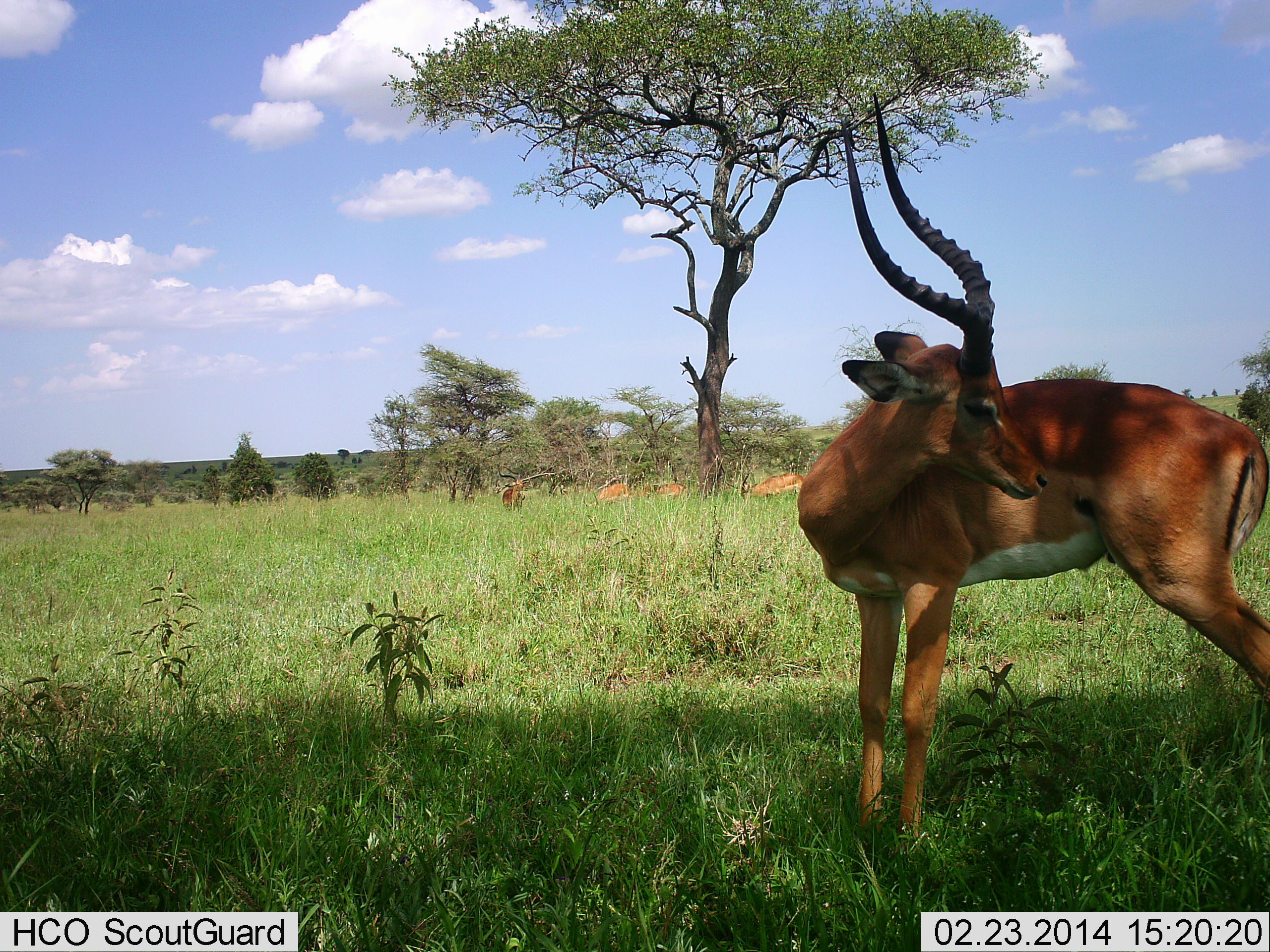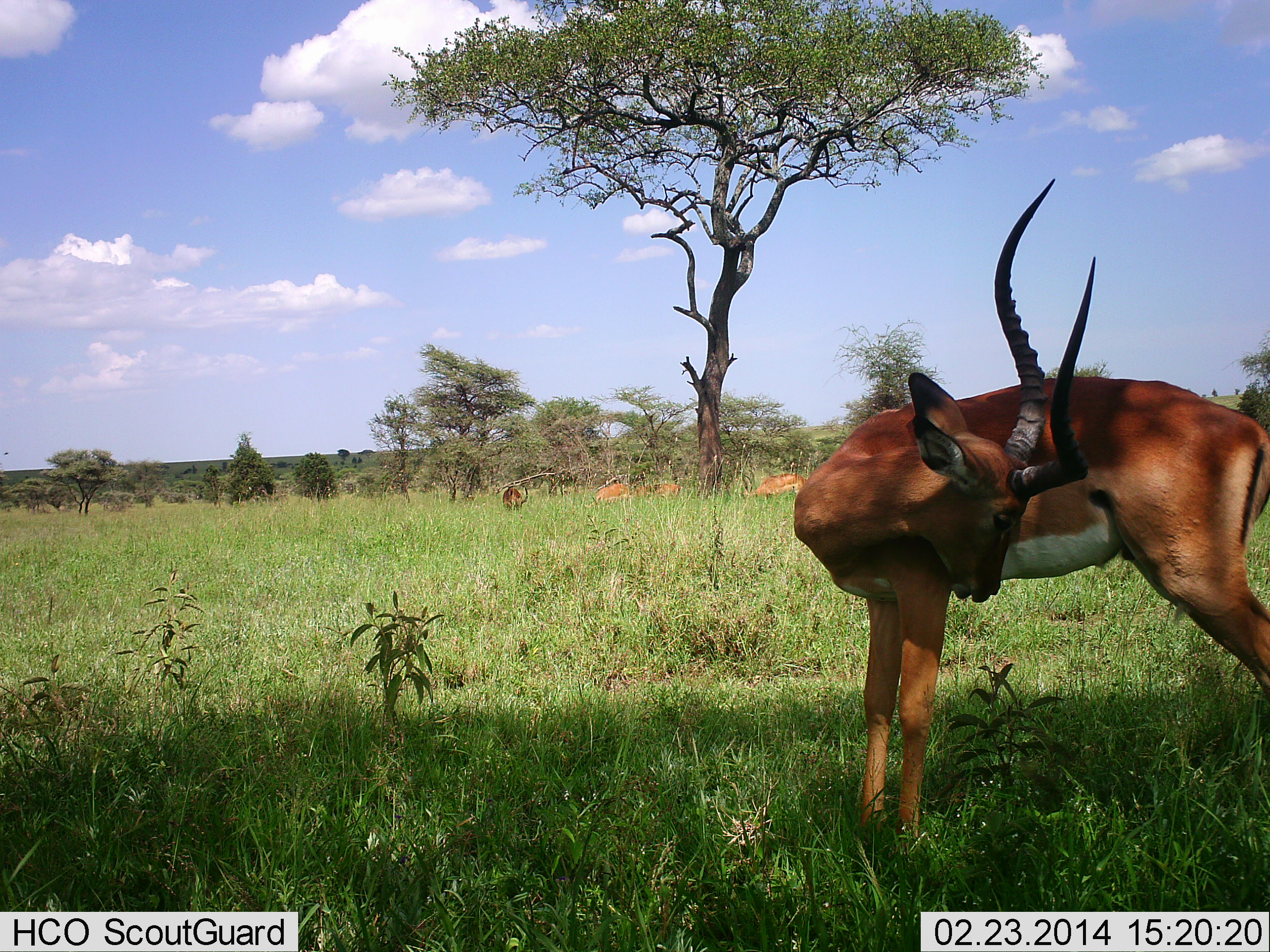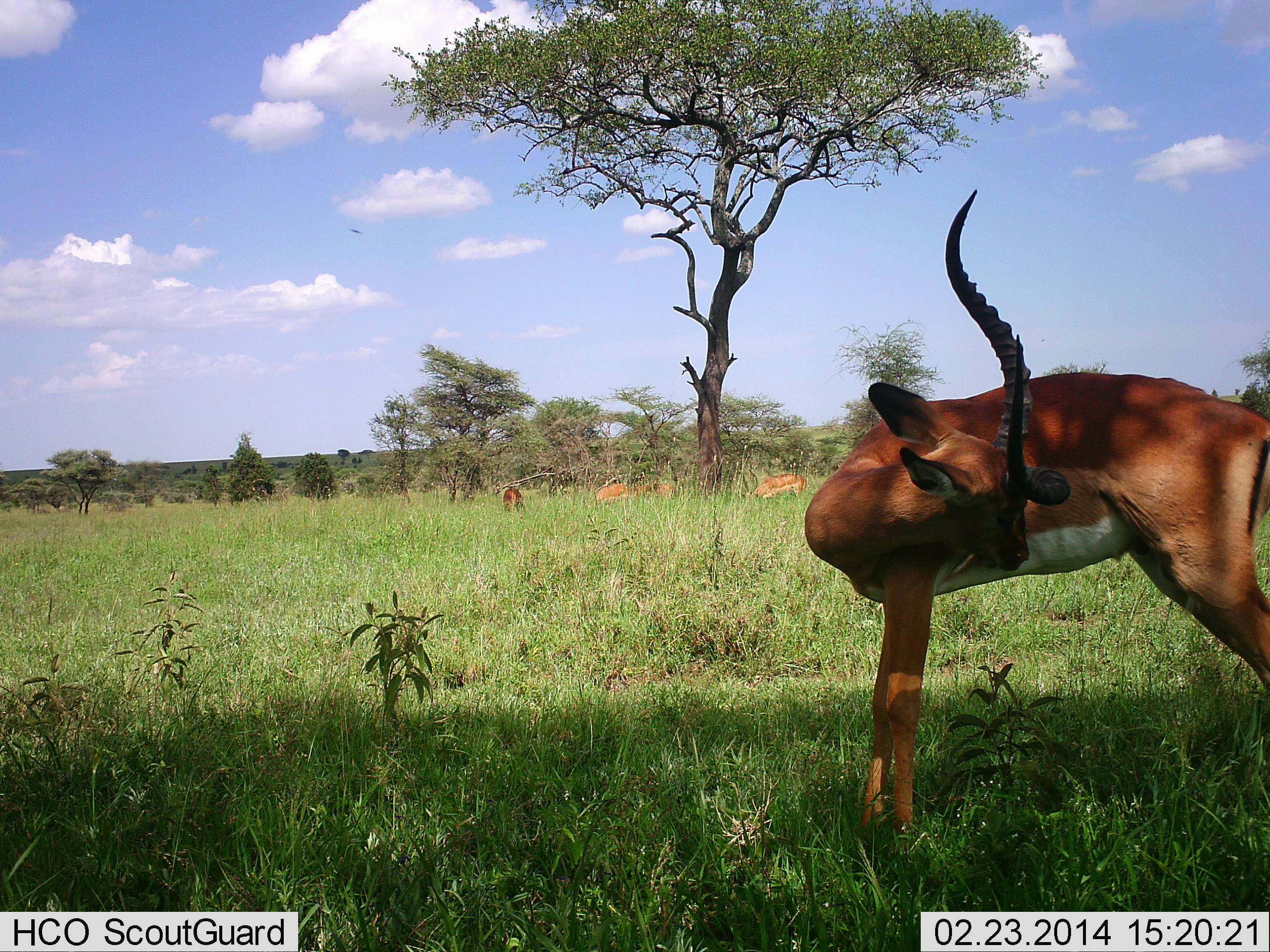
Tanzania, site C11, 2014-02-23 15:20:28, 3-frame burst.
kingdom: Animalia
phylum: Chordata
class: Mammalia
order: Artiodactyla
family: Bovidae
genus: Aepyceros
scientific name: Aepyceros melampus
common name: impala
Impala (Aepyceros melampus), count 5. Behavior (volunteer vote fractions): standing 80%, resting 0%, moving 10%, interacting 0%. Young present (vote fraction): 0%. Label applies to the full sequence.